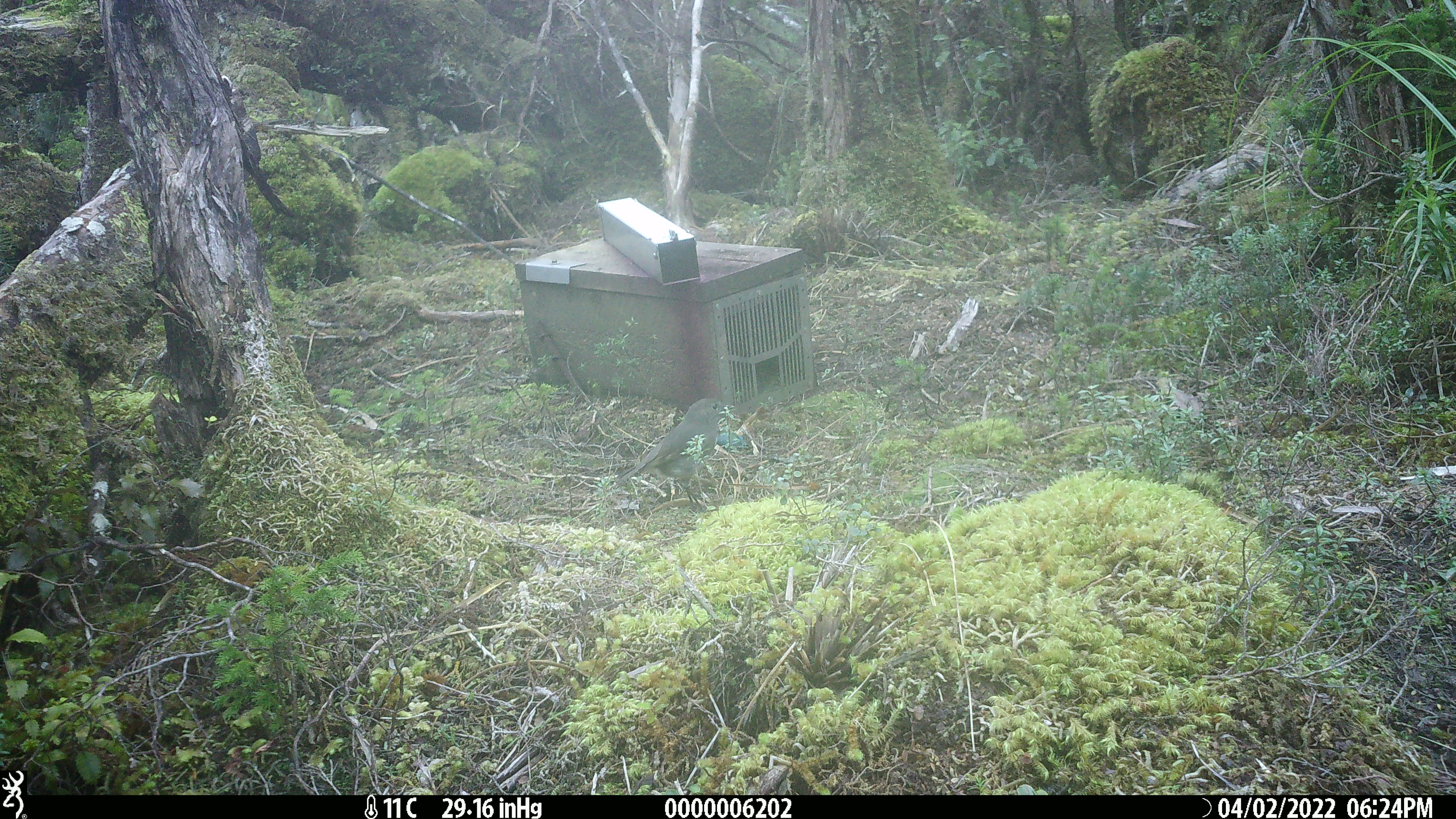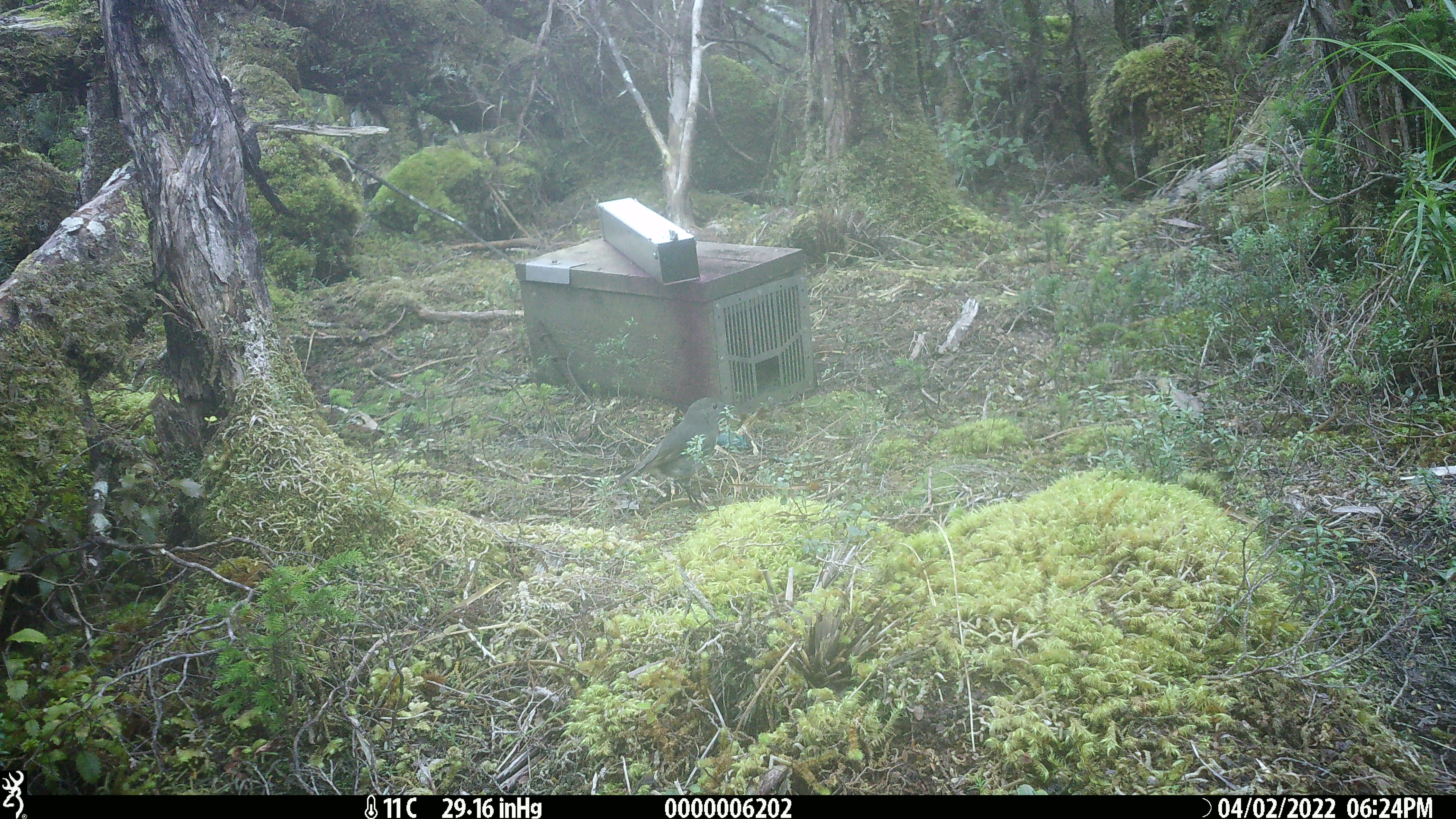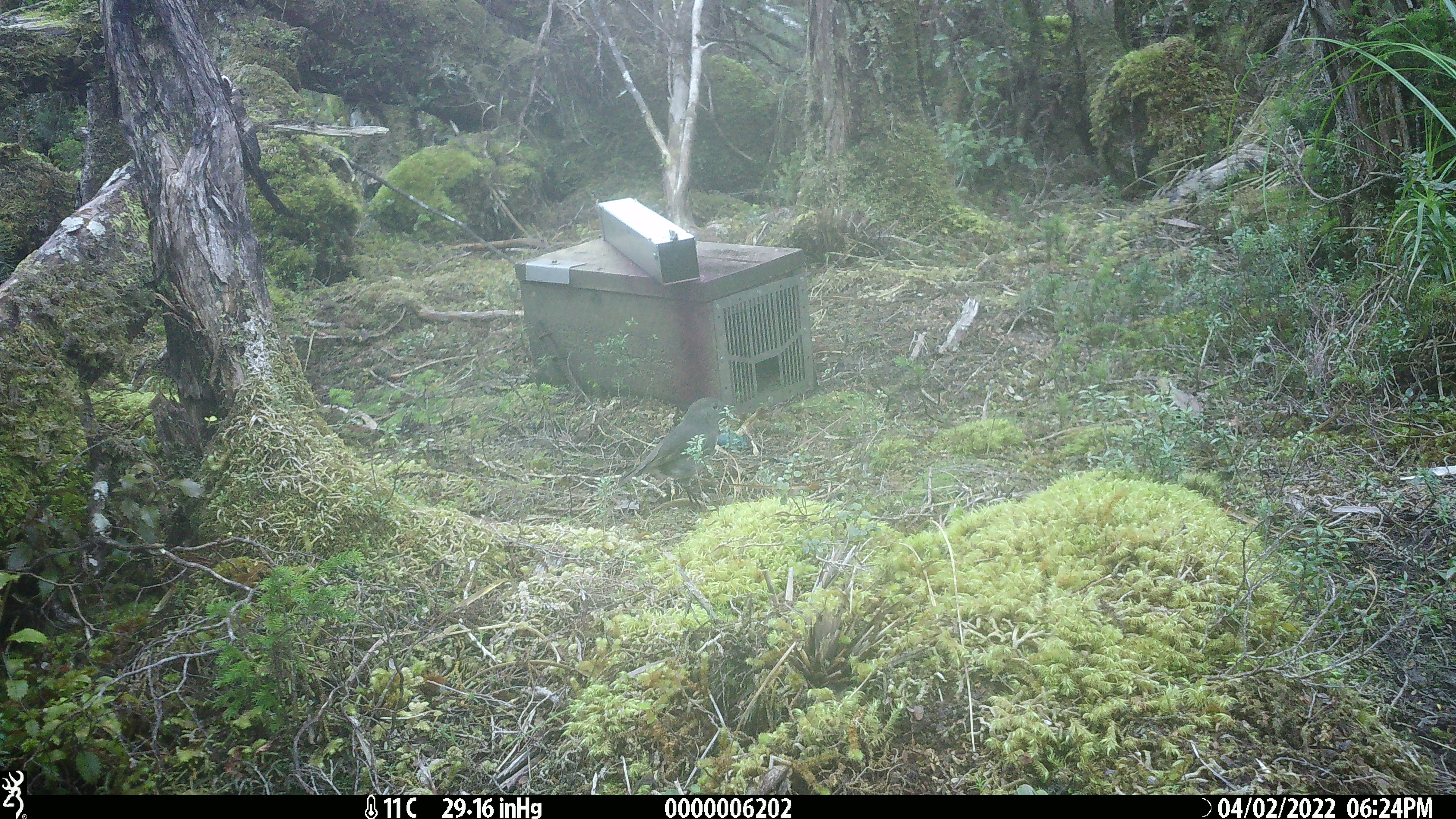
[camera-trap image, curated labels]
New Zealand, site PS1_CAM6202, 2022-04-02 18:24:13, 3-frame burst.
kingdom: Animalia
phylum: Chordata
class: Aves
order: Passeriformes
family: Petroicidae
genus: Petroica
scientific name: Petroica australis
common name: new zealand robin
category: robin